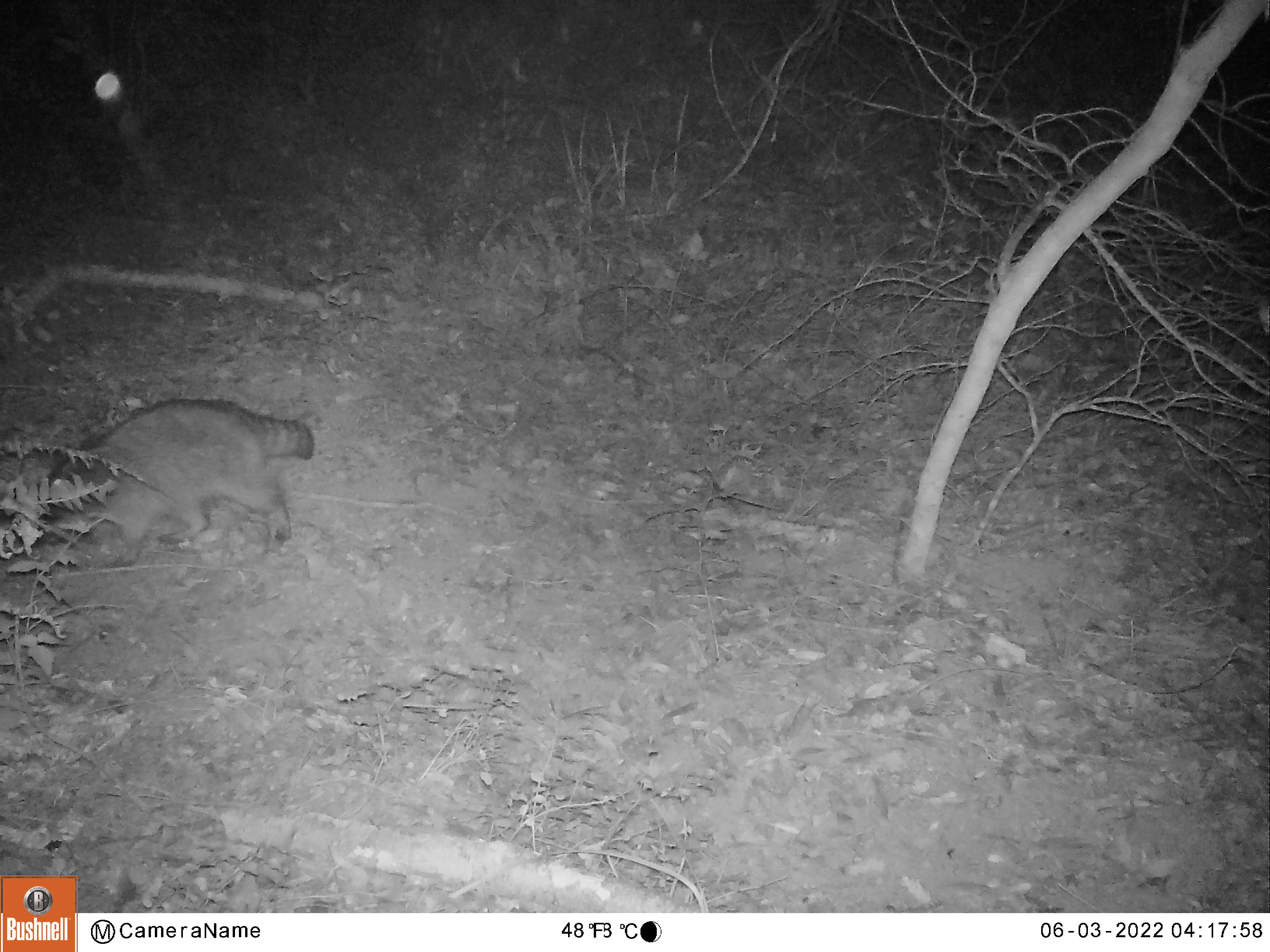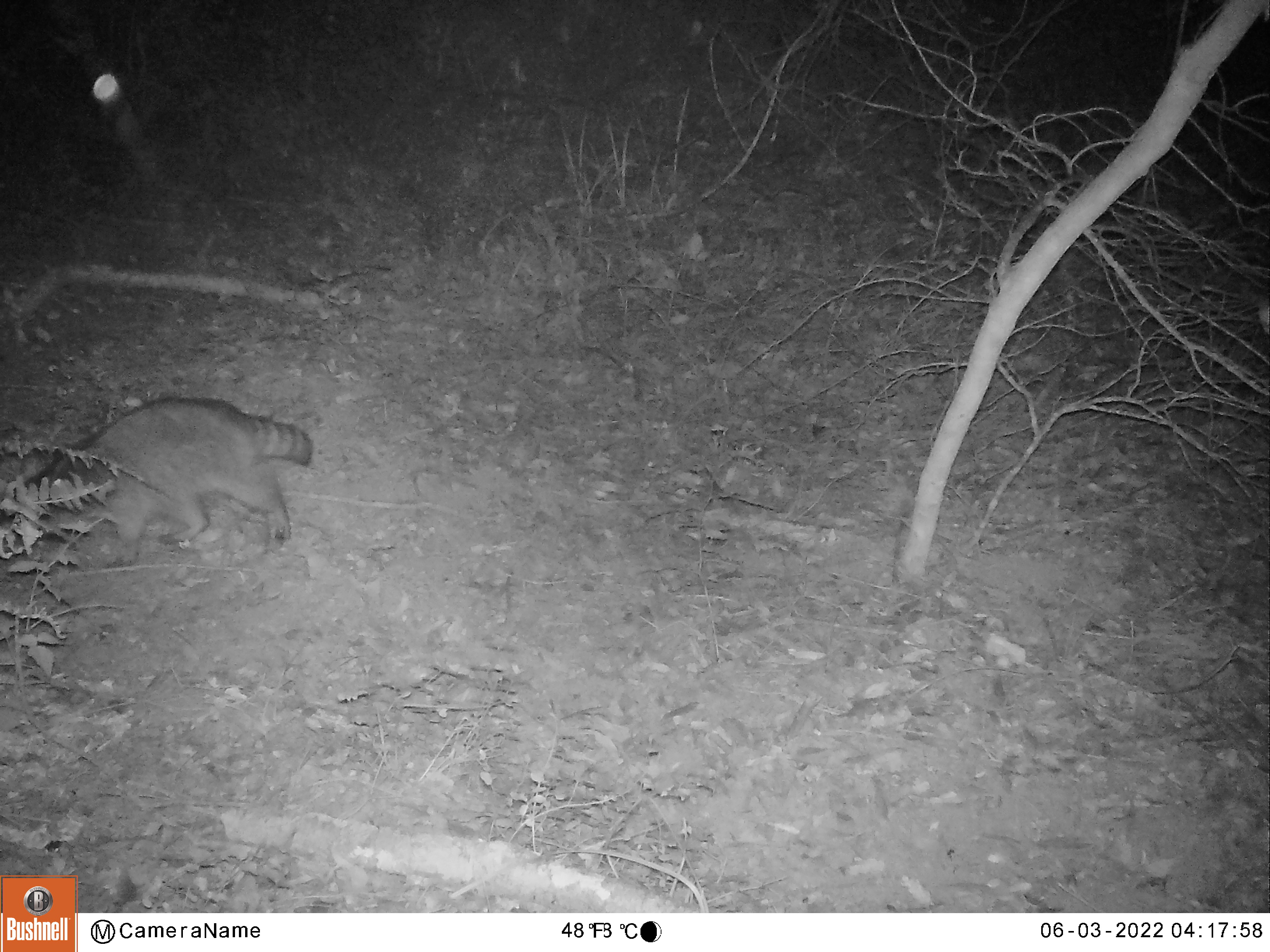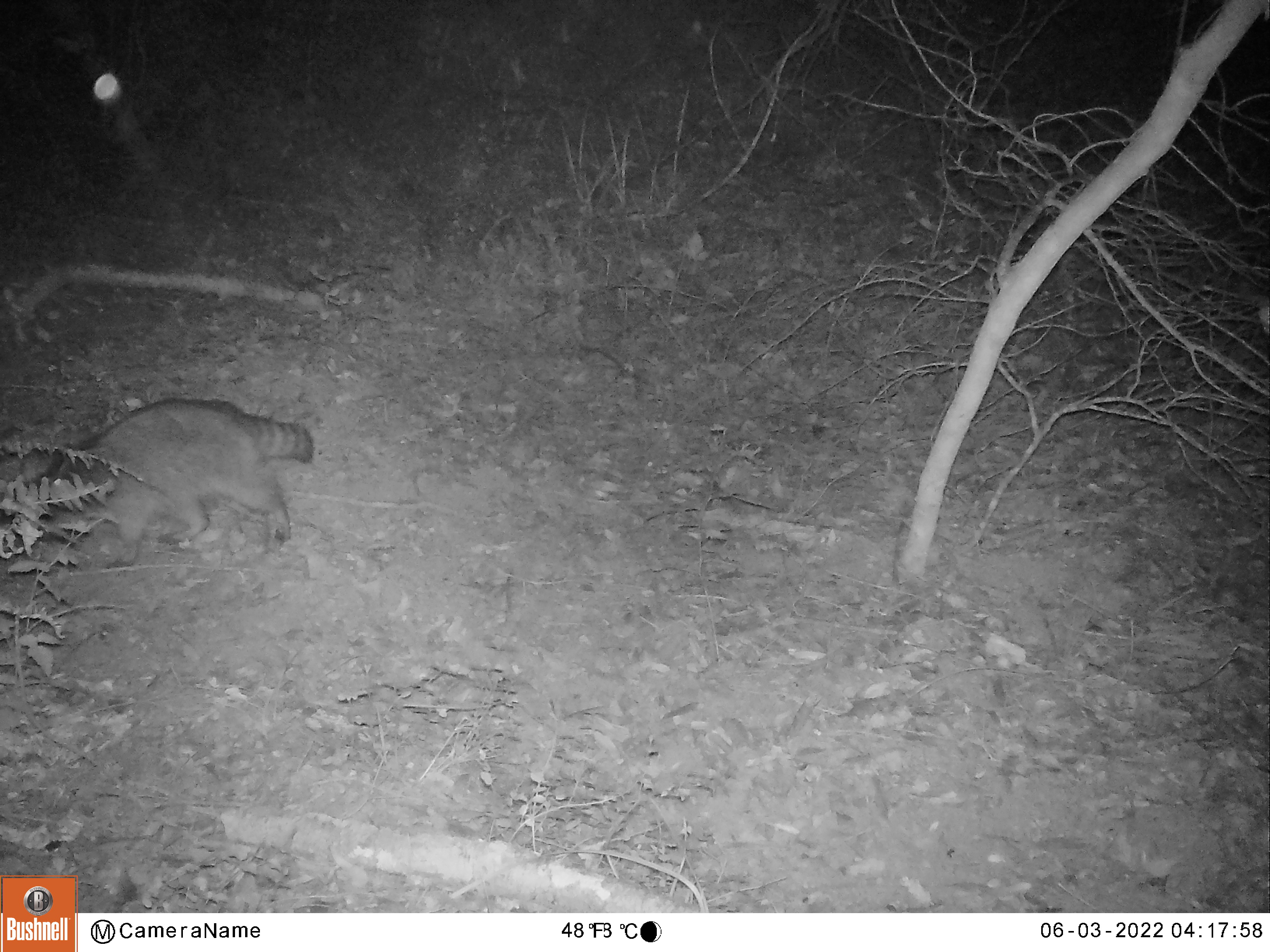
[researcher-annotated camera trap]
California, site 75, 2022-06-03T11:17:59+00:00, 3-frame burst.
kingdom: Animalia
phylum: Chordata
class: Mammalia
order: Carnivora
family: Procyonidae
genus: Procyon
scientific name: Procyon lotor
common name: raccoon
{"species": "raccoon (Procyon lotor)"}